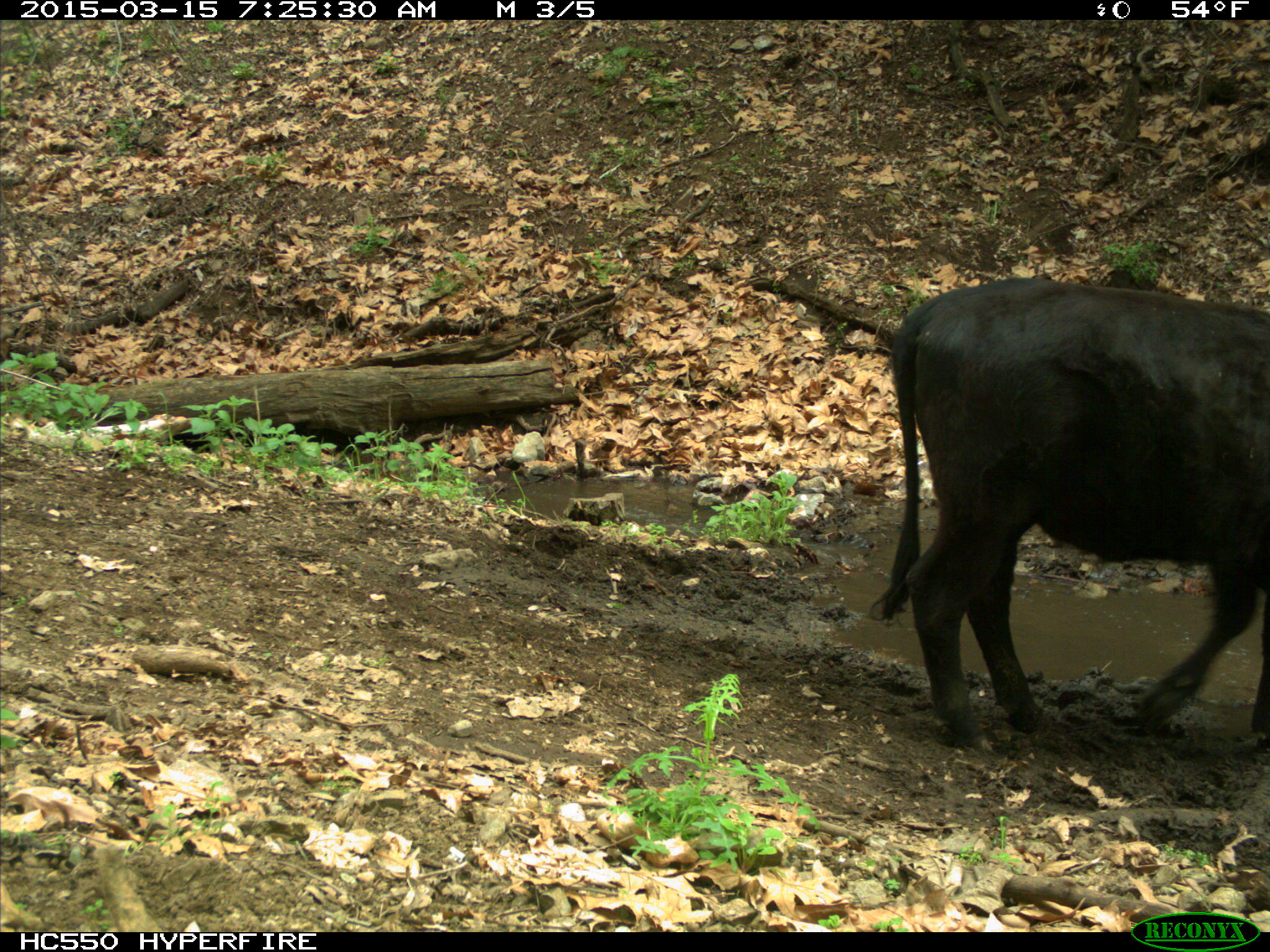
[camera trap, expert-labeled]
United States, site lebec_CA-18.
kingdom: Animalia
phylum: Chordata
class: Mammalia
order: Artiodactyla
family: Bovidae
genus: Bos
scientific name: Bos taurus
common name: domestic cow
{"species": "Bos taurus (domestic cow)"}